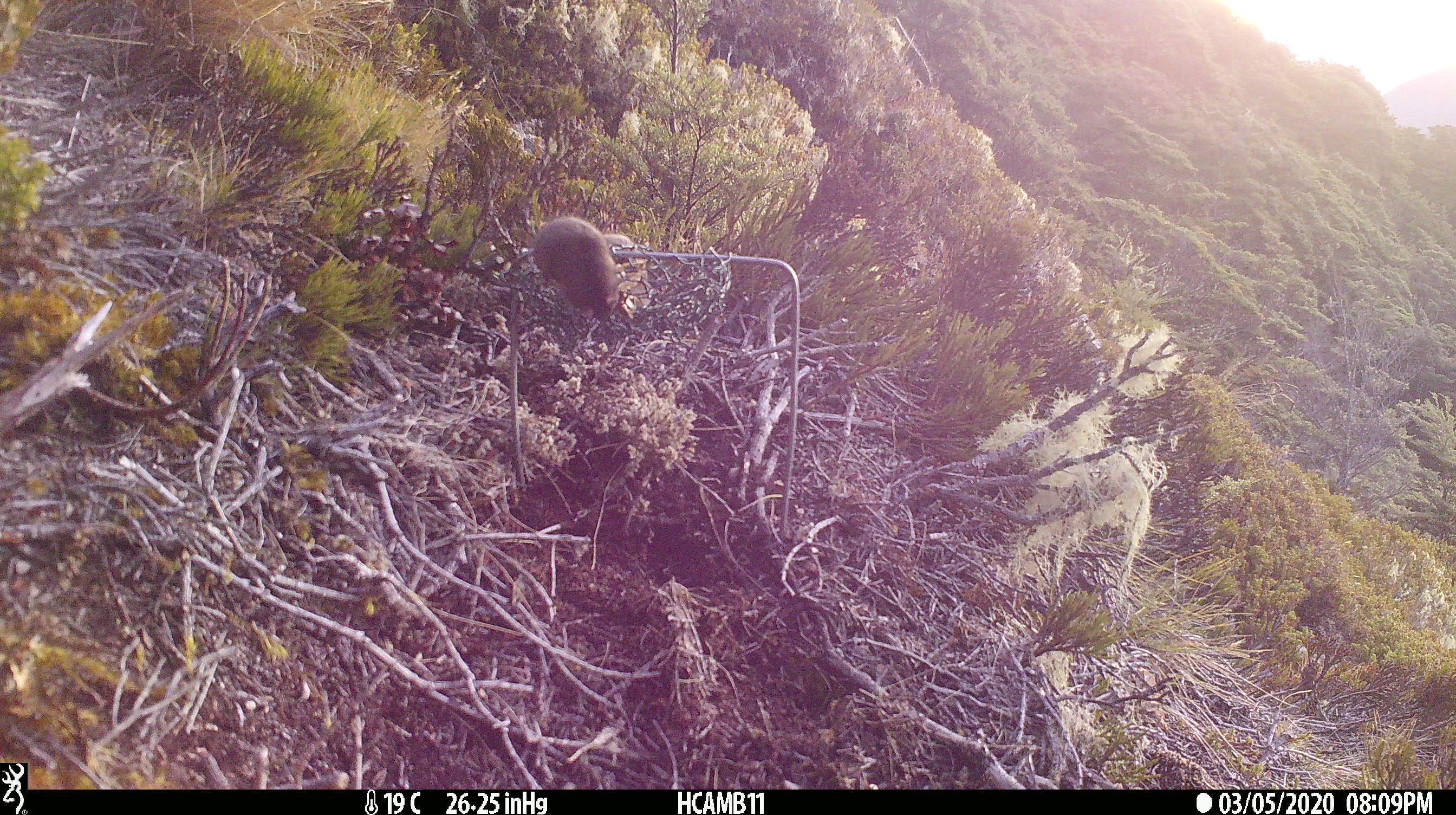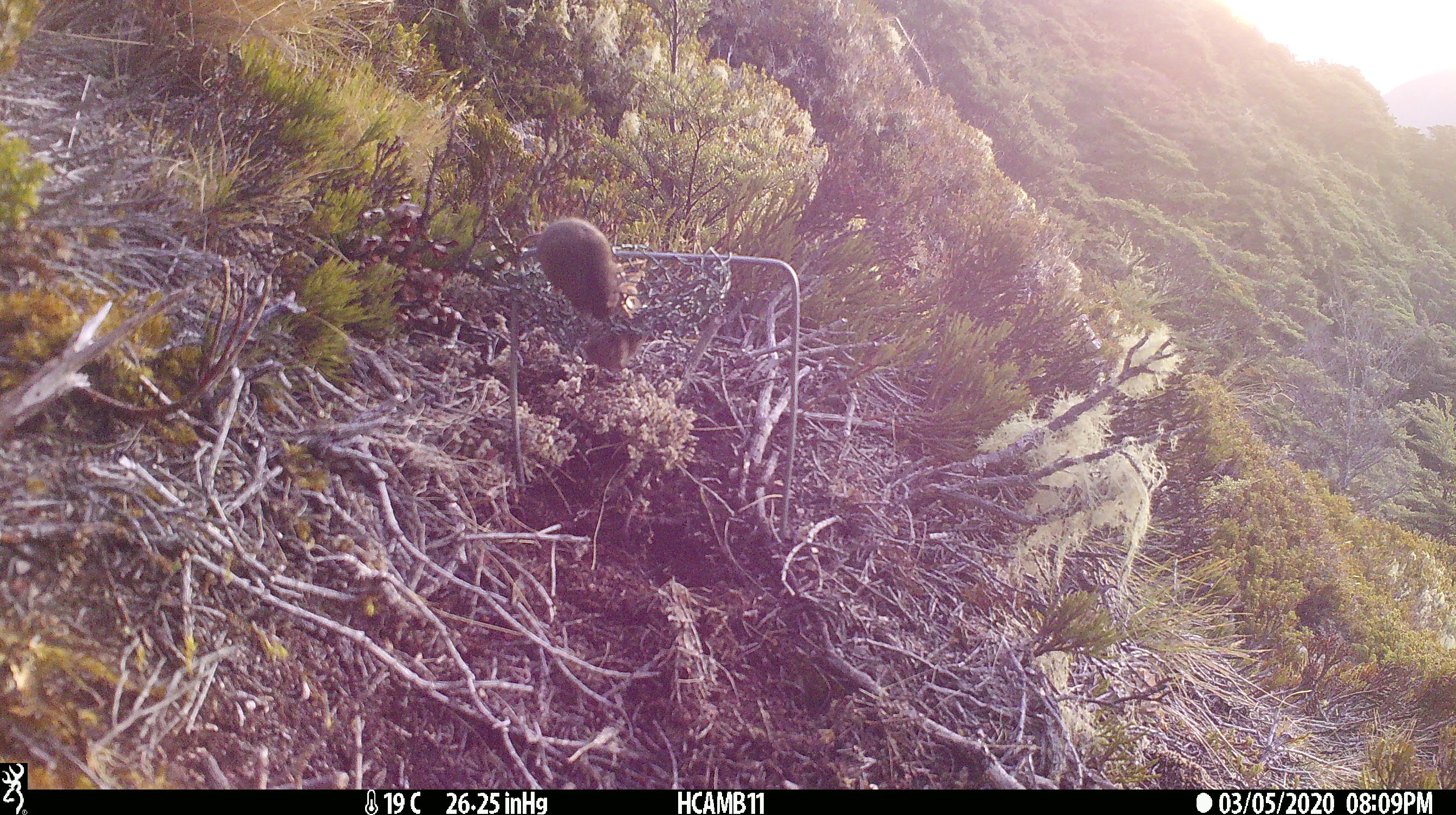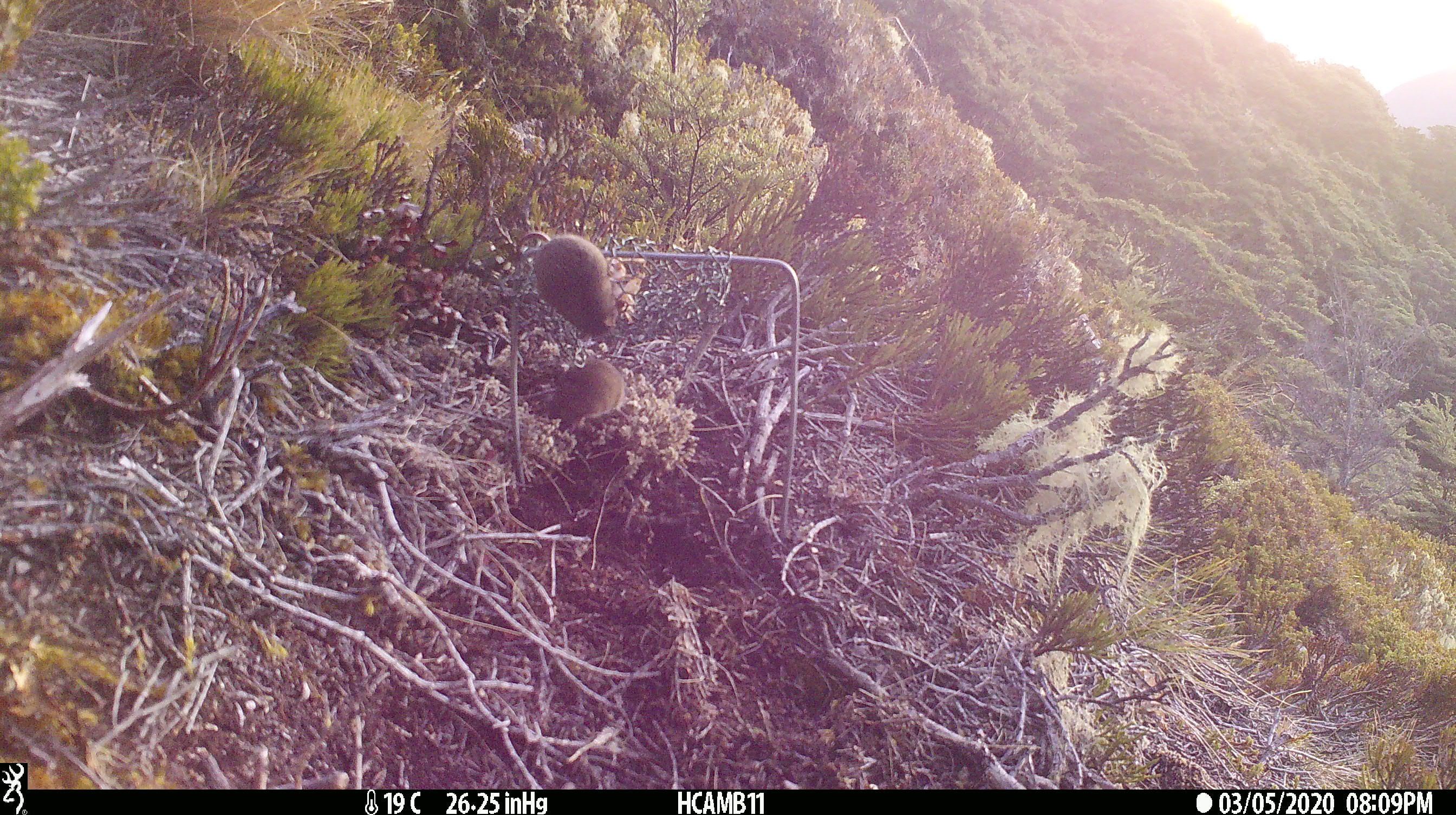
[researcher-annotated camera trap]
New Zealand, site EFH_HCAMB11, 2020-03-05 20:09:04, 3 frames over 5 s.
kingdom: Animalia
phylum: Chordata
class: Mammalia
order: Rodentia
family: Muridae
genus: Mus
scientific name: Mus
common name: mouse